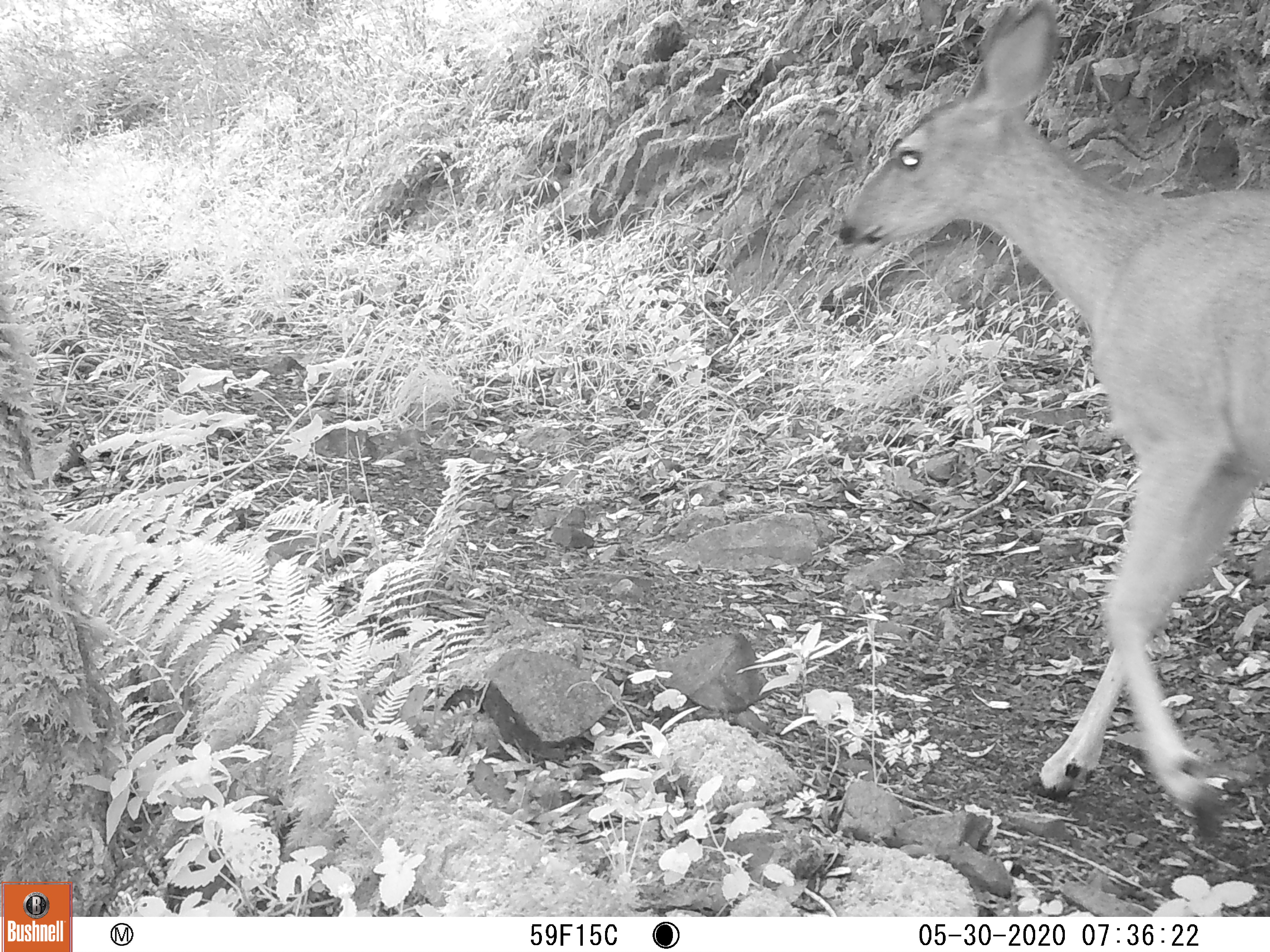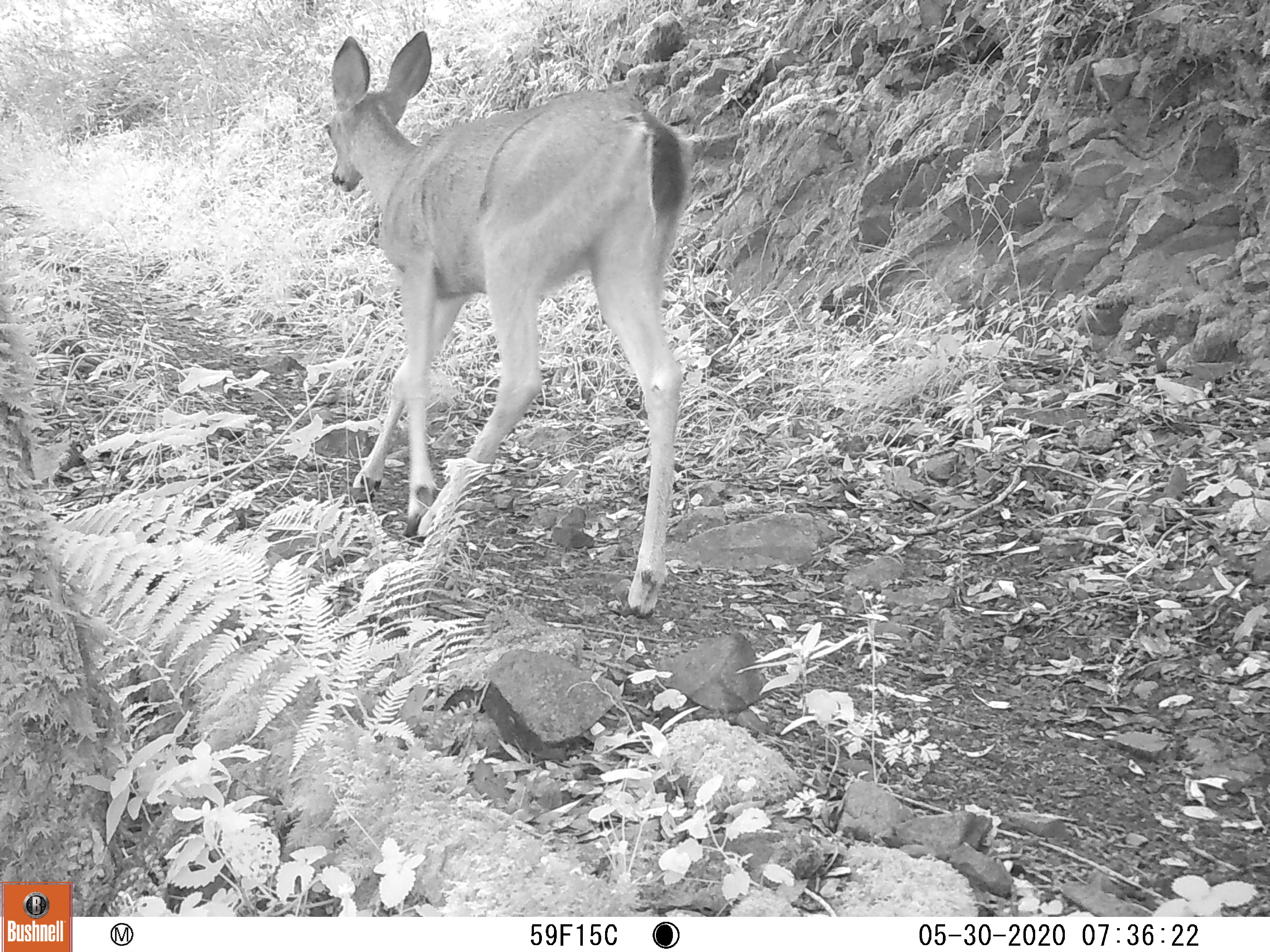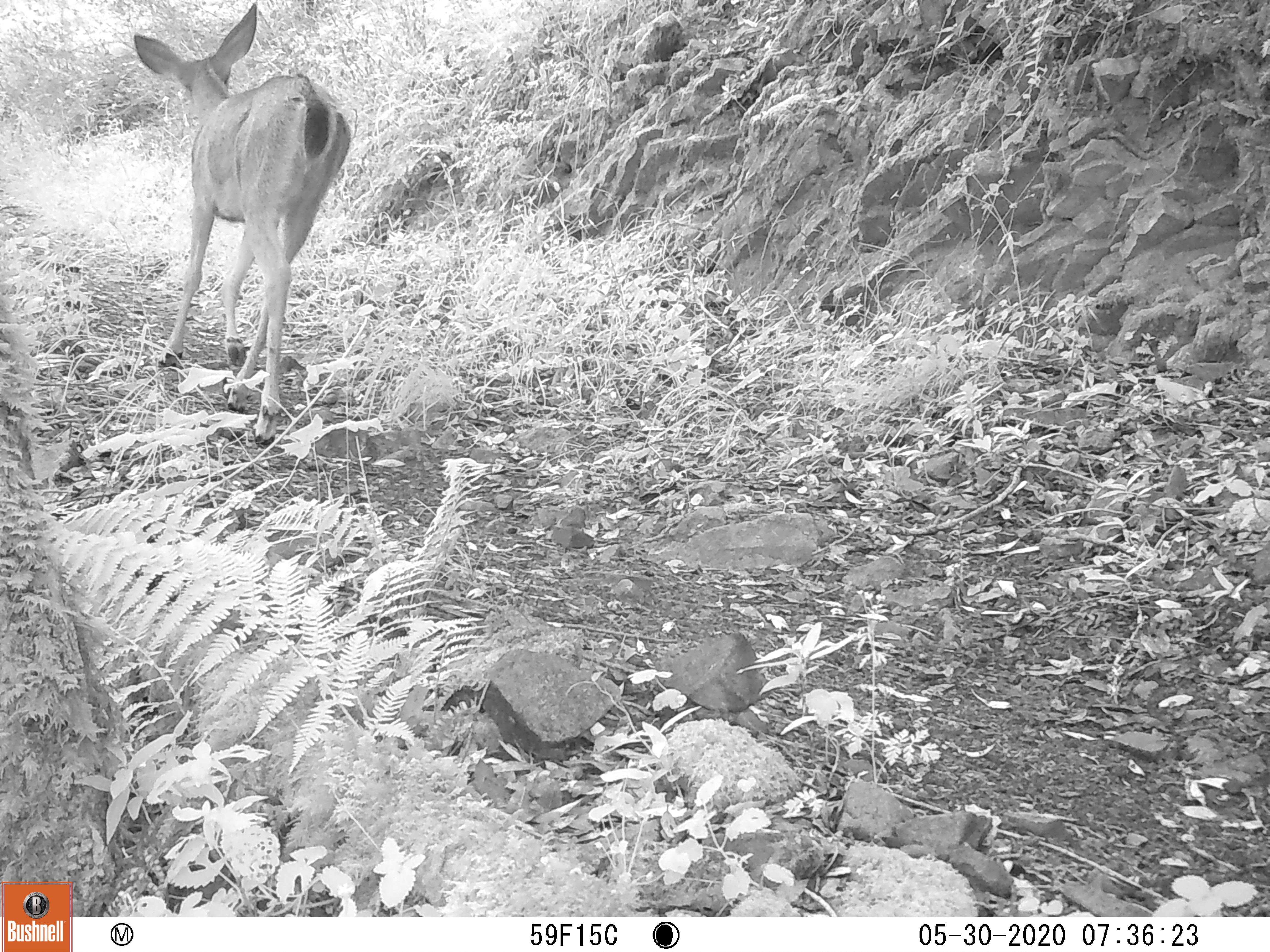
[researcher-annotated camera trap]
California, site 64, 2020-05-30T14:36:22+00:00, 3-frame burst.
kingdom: Animalia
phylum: Chordata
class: Mammalia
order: Artiodactyla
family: Cervidae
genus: Odocoileus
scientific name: Odocoileus hemionus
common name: mule deer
Mule deer (Odocoileus hemionus).